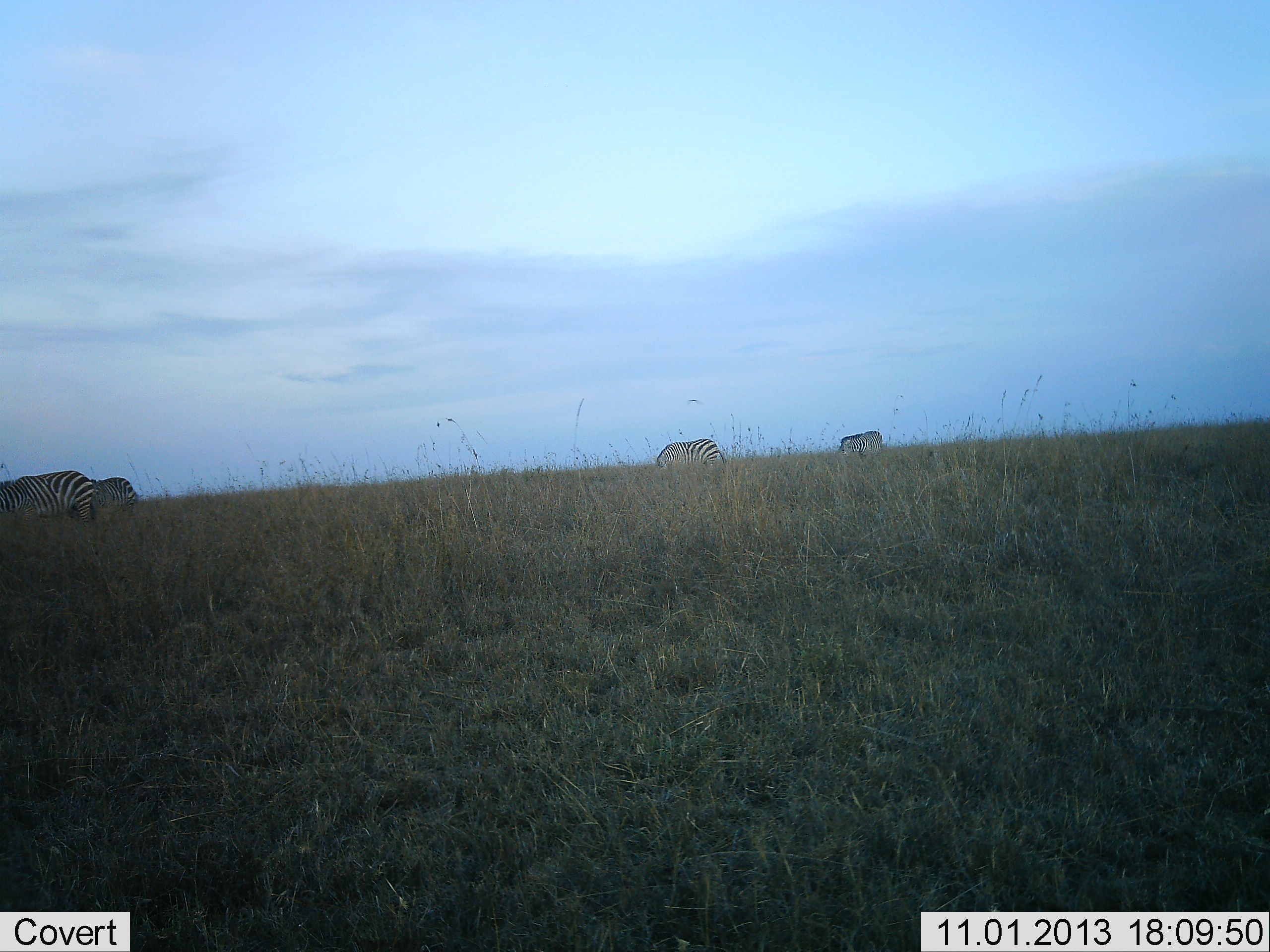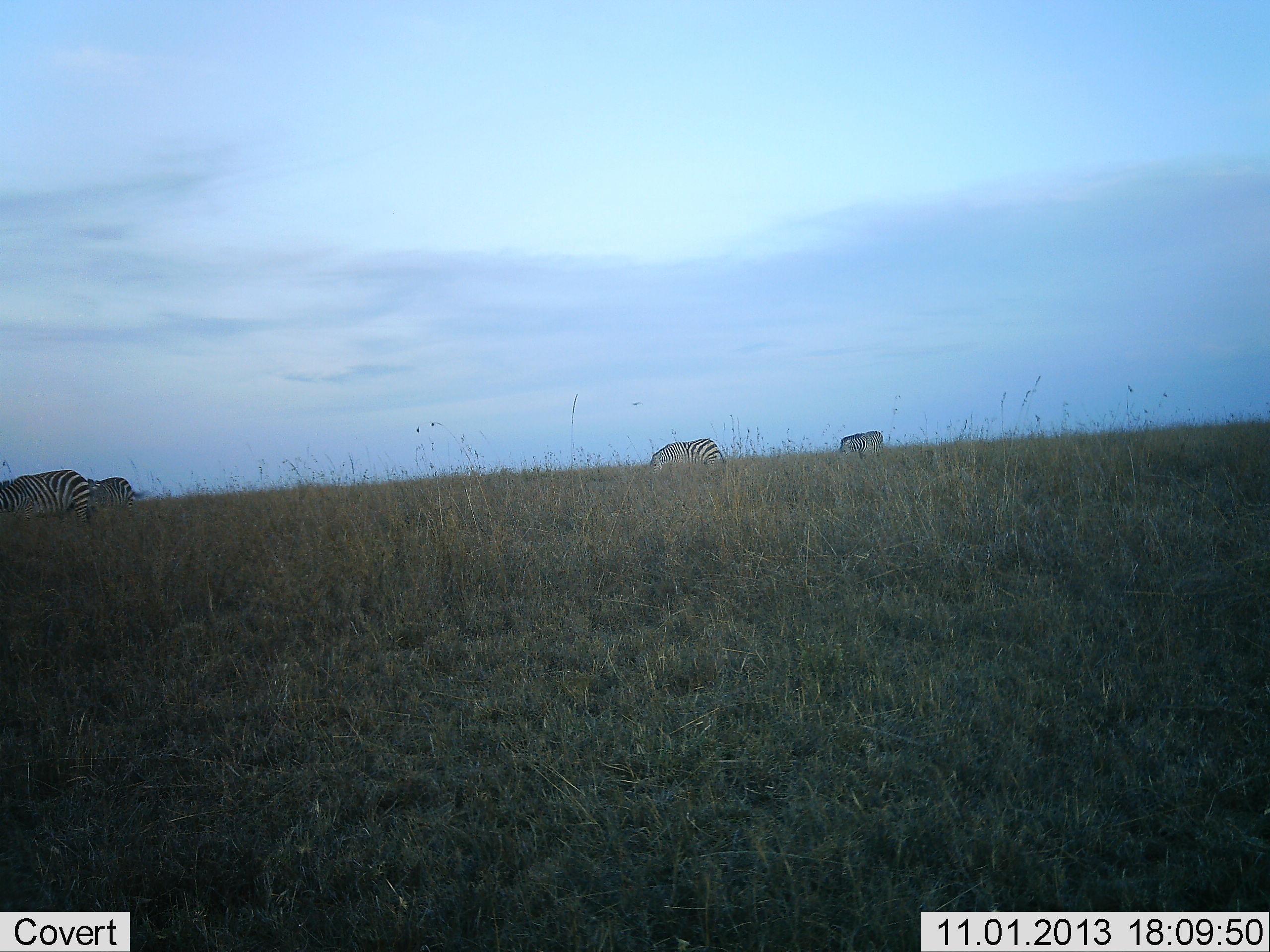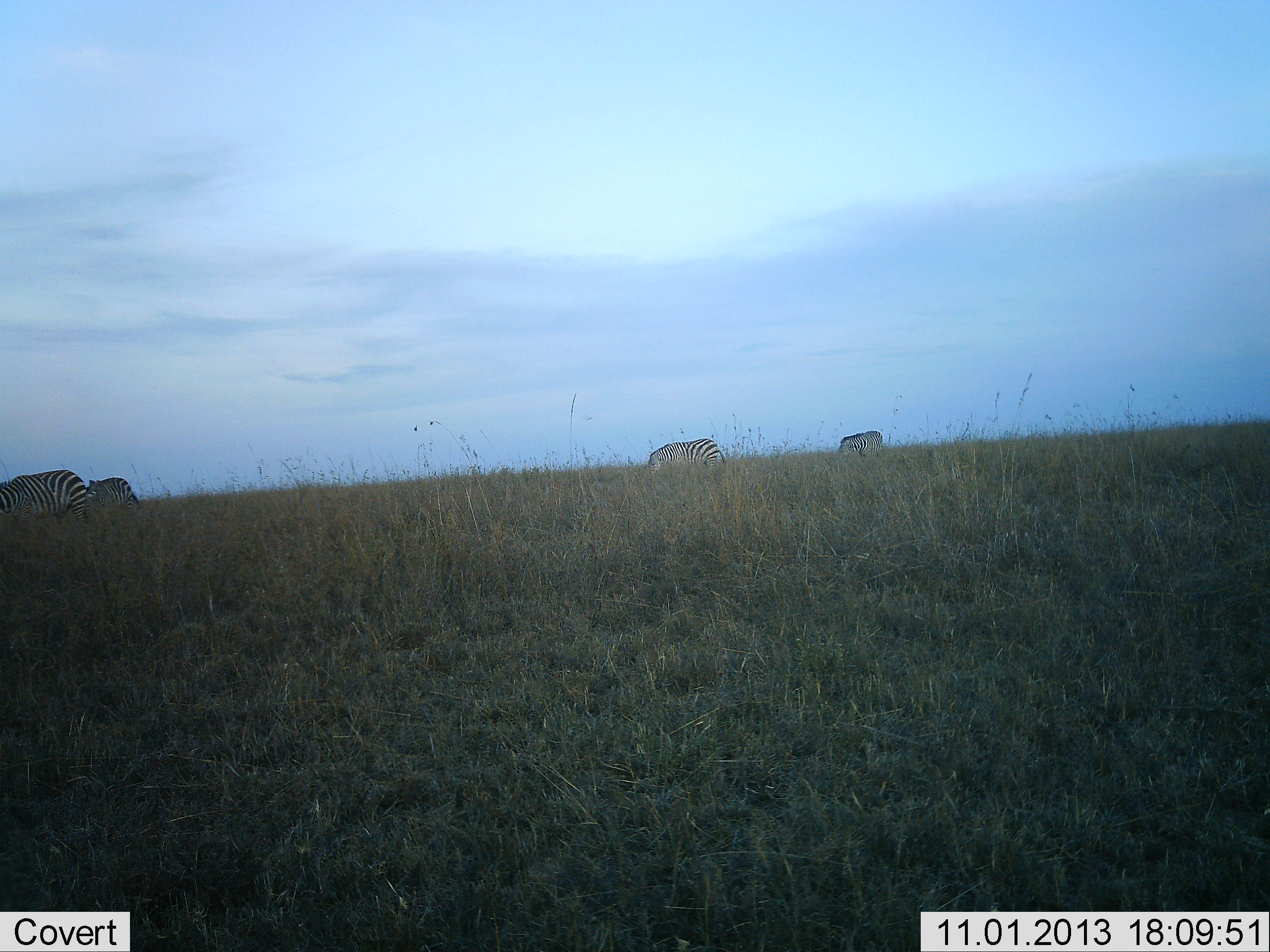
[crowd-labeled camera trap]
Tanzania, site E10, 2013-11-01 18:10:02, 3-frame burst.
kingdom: Animalia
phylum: Chordata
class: Mammalia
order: Perissodactyla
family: Equidae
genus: Equus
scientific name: Equus quagga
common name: plains zebra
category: zebra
Zebra (plains zebra) (Equus quagga), count 4. Behavior (volunteer vote fractions): standing 36%, resting 0%, moving 9%, interacting 0%. Young present (vote fraction): 0%. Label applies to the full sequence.